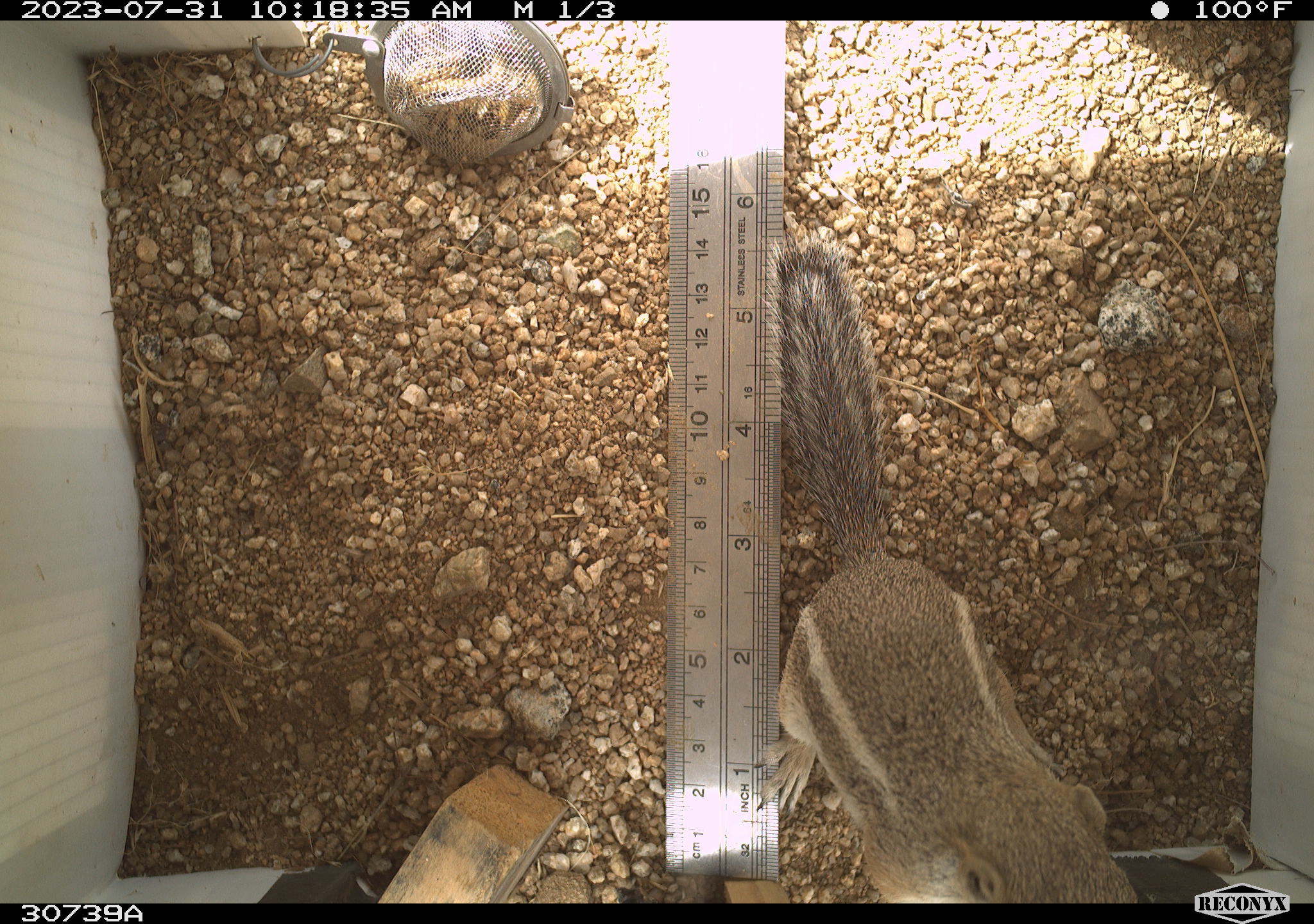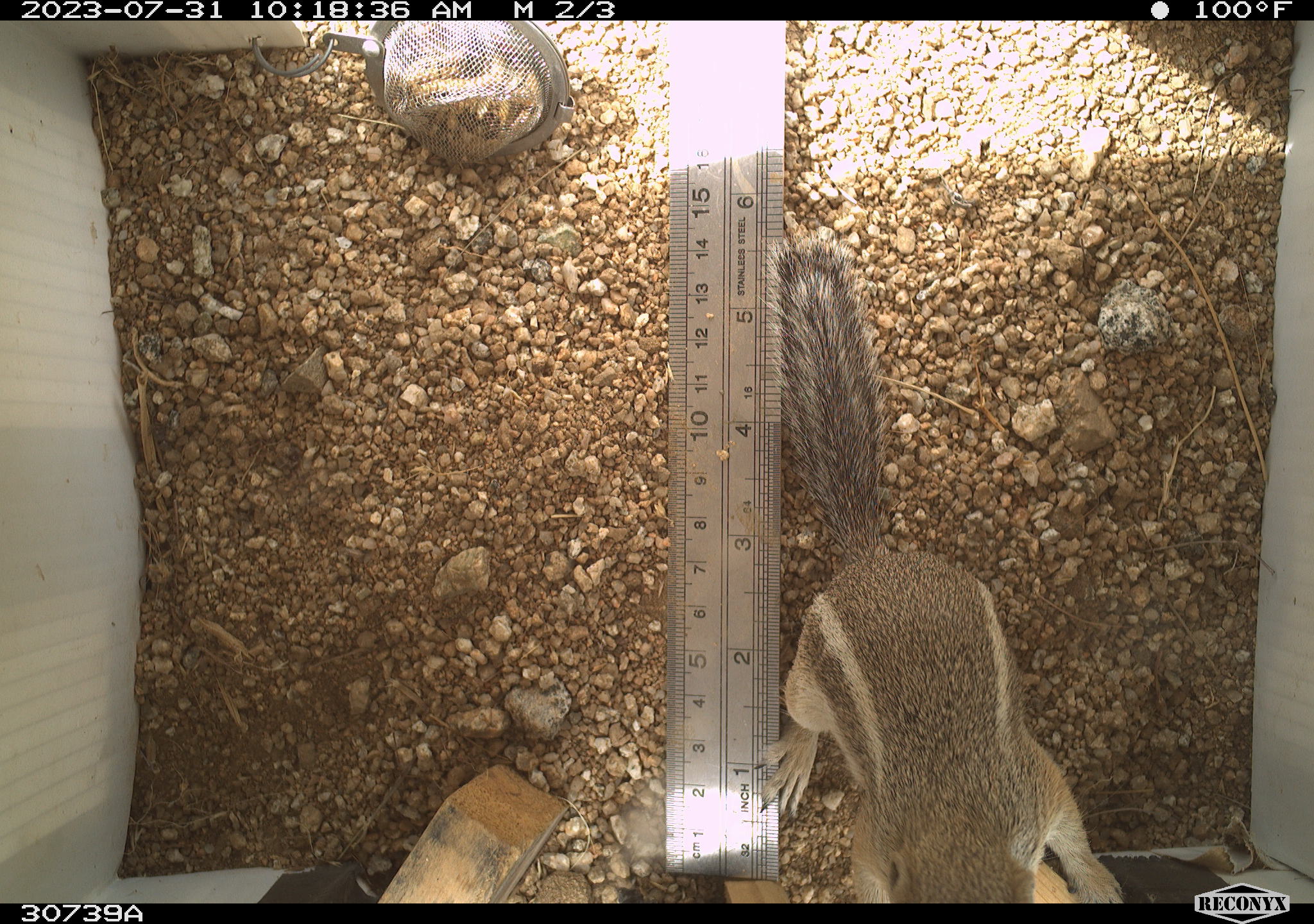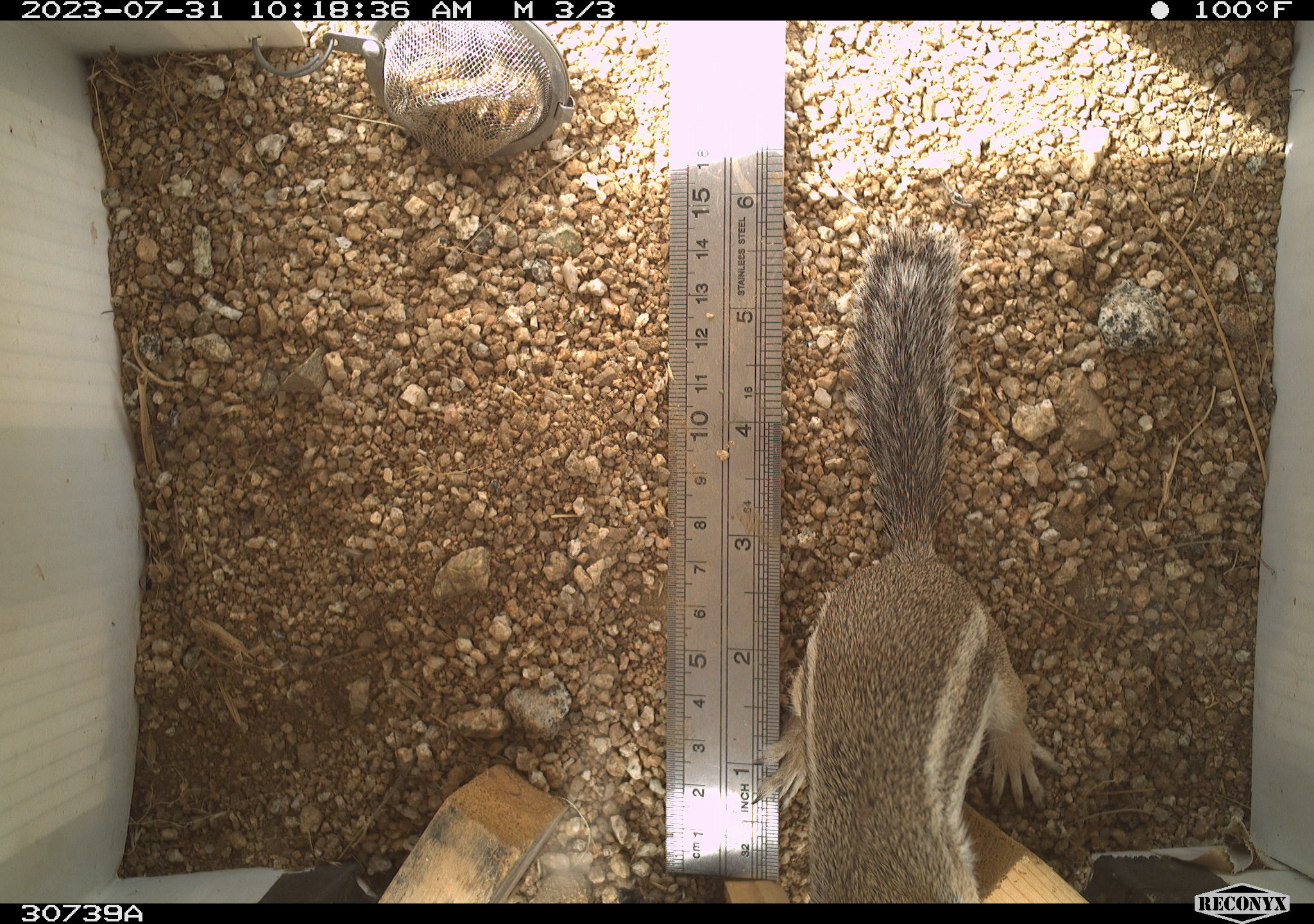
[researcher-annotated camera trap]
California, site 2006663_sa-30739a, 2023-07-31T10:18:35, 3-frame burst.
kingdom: Animalia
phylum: Chordata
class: Mammalia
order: Rodentia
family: Sciuridae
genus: Ammospermophilus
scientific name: Ammospermophilus leucurus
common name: white-tailed antelope squirrel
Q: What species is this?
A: White-tailed antelope squirrel (Ammospermophilus leucurus).